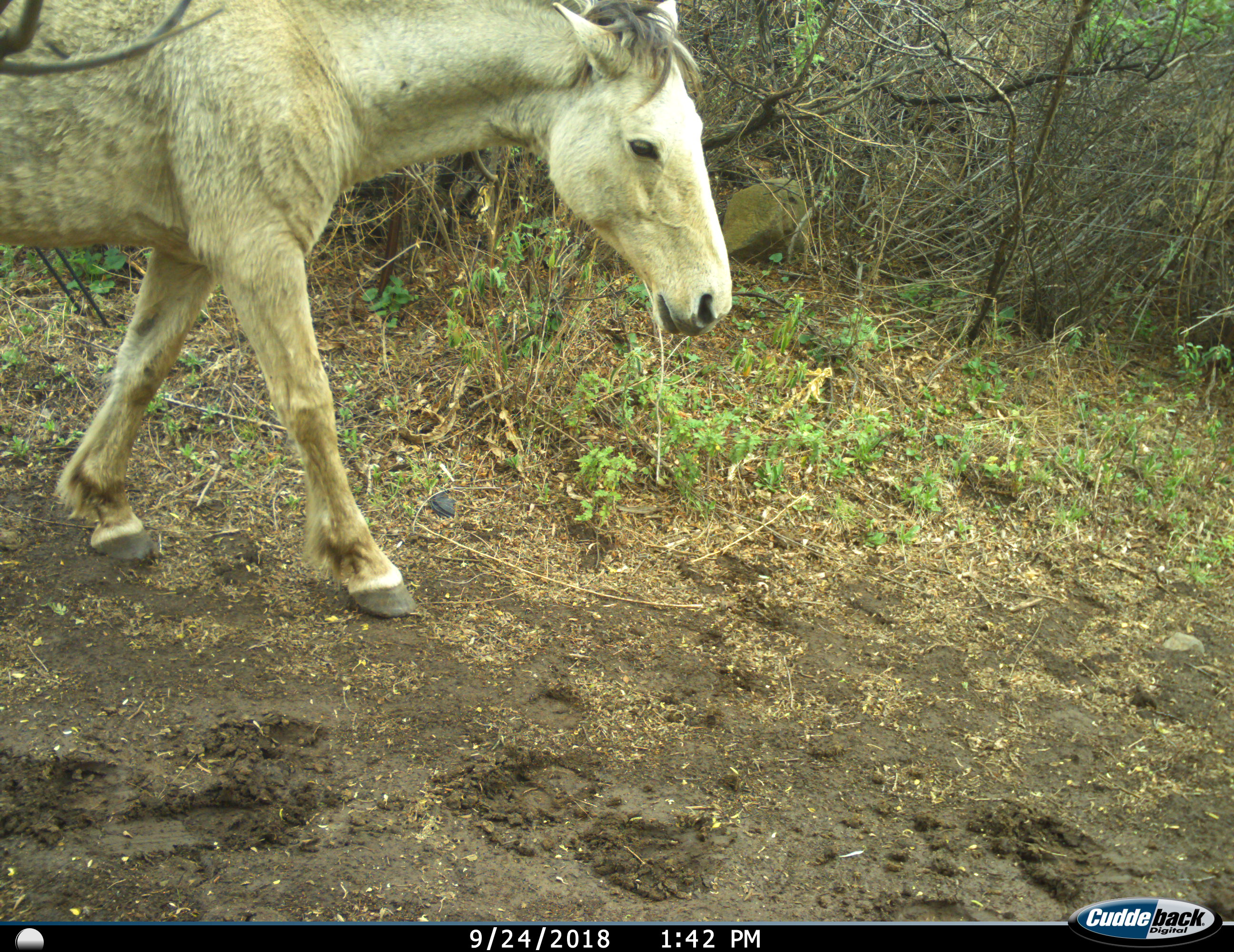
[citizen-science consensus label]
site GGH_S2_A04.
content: unidentified animal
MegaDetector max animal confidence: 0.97